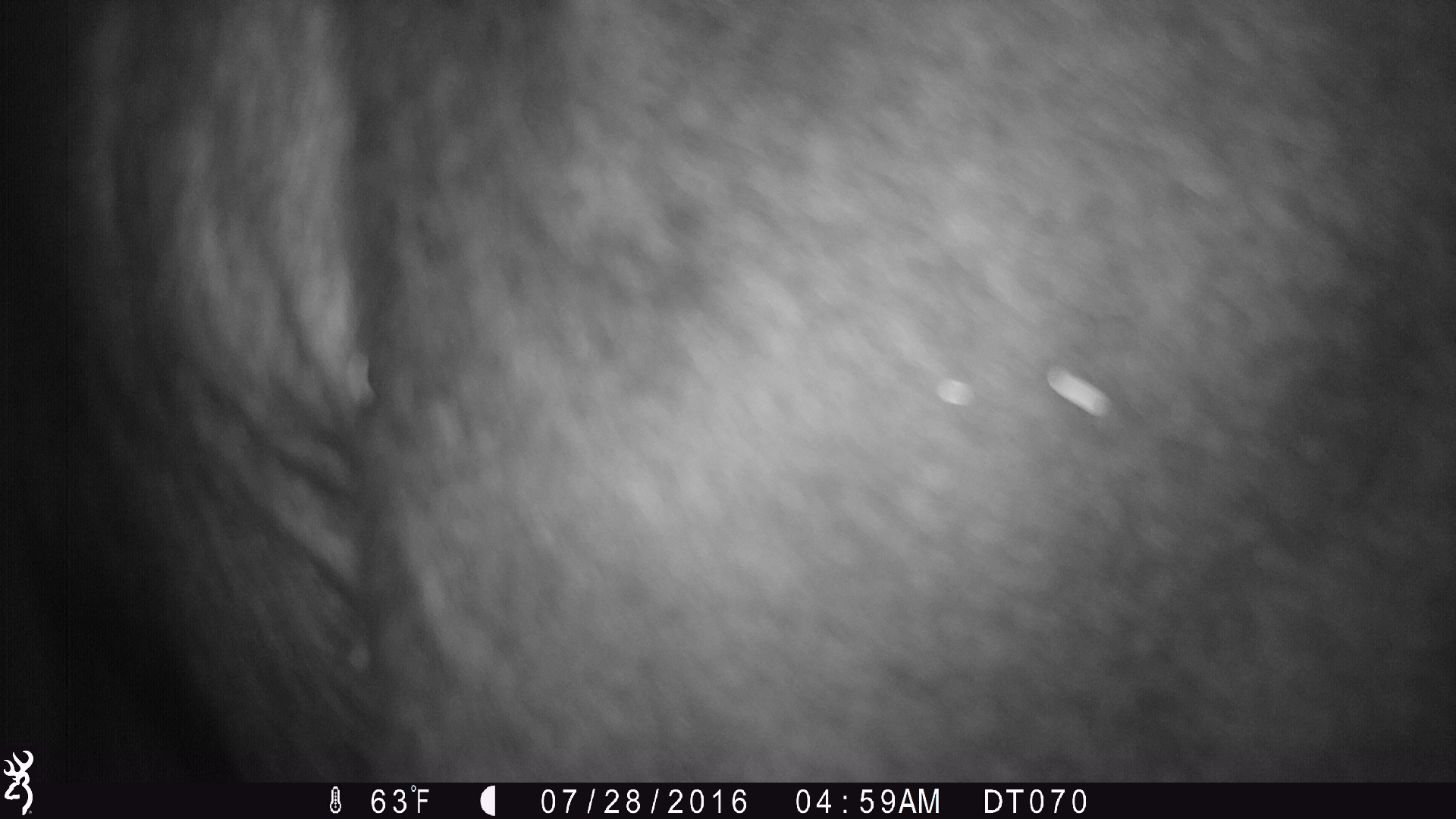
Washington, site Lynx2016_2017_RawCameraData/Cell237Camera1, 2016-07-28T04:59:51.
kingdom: Animalia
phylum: Chordata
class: Mammalia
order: Artiodactyla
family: Bovidae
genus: Bos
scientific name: Bos taurus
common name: domestic cattle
Domestic cattle (Bos taurus). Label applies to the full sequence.